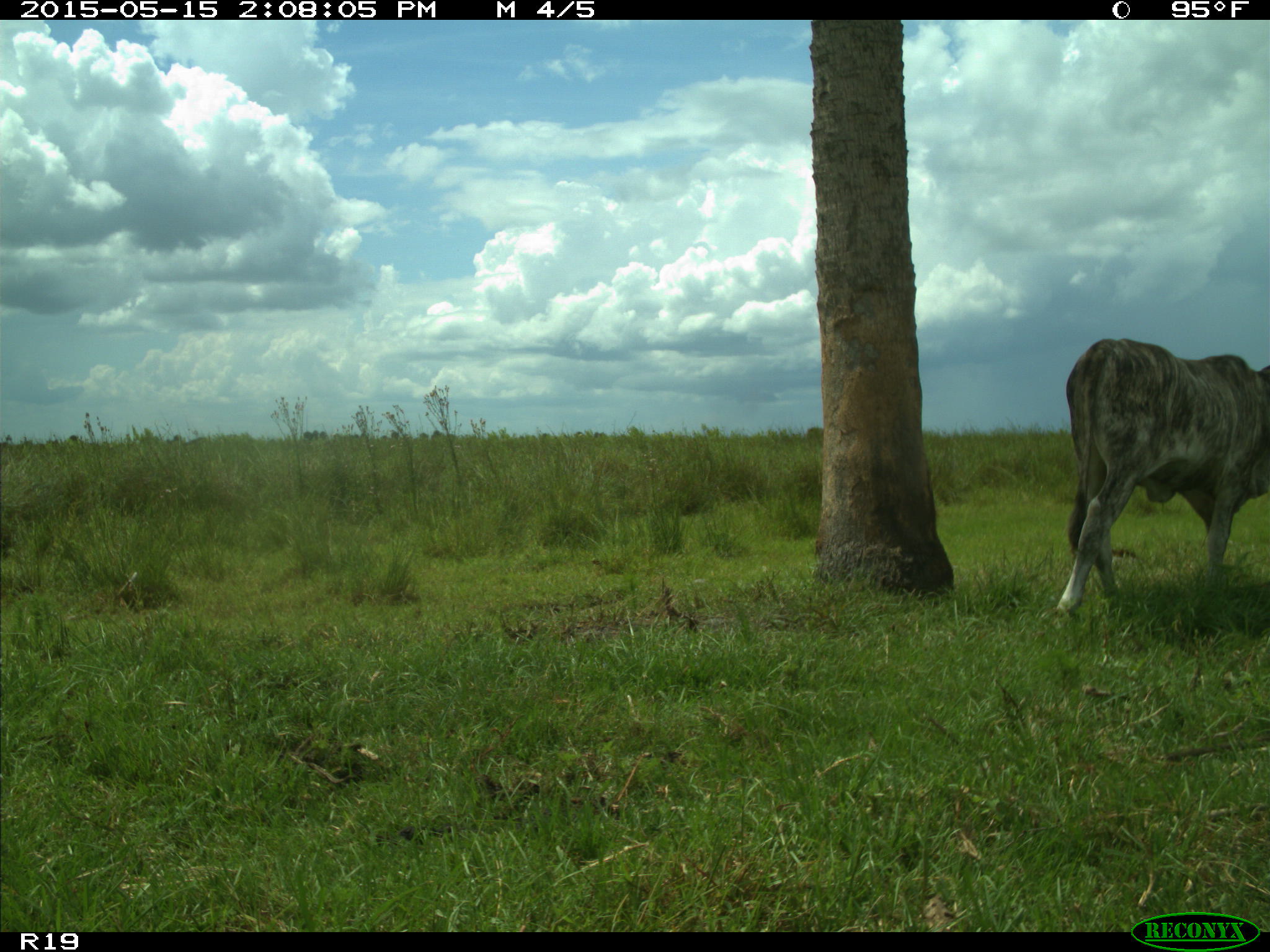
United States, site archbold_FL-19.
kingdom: Animalia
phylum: Chordata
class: Mammalia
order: Artiodactyla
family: Bovidae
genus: Bos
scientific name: Bos taurus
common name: domestic cow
Bos taurus (domestic cow).